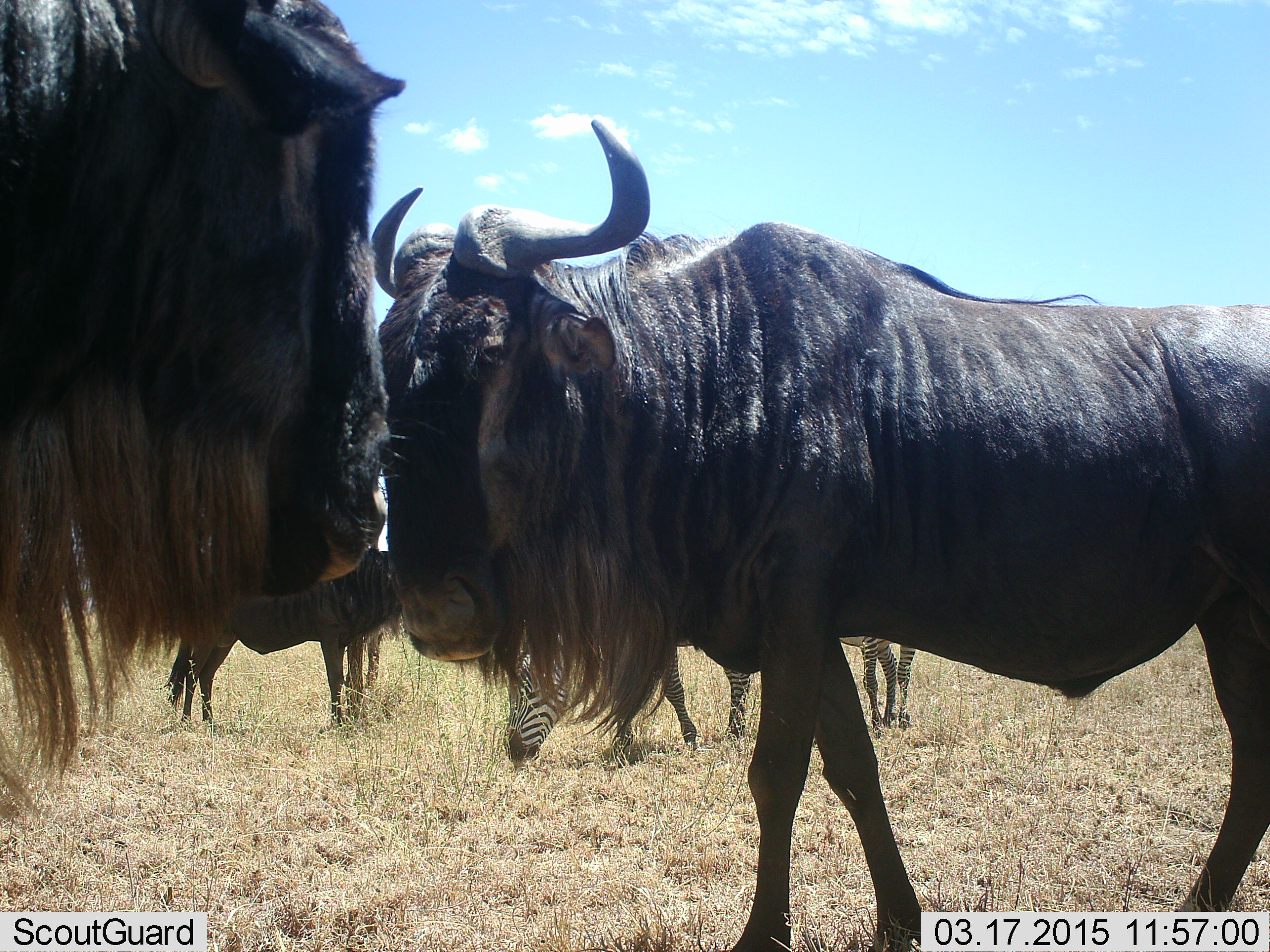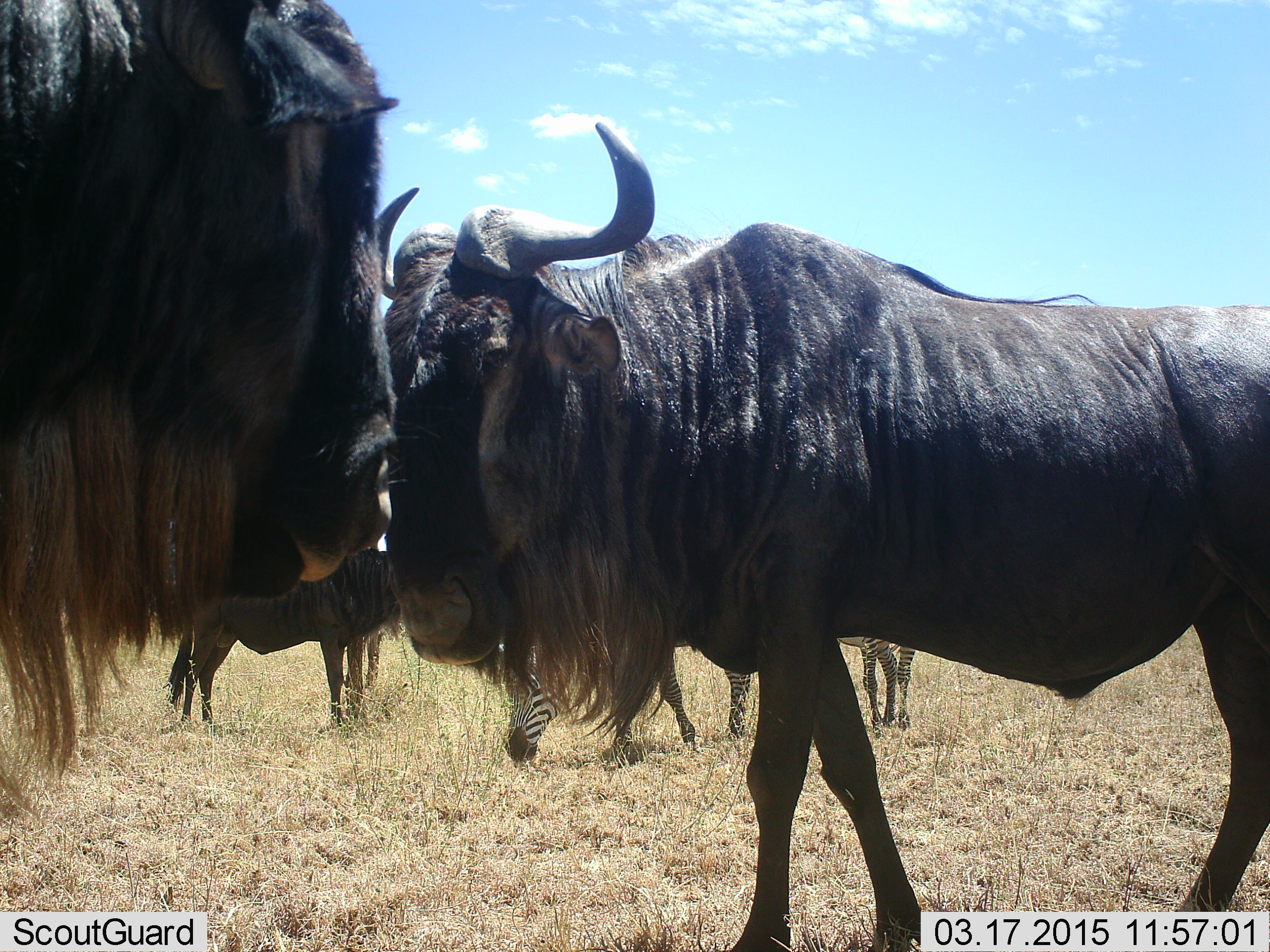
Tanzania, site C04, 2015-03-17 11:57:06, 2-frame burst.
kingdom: Animalia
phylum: Chordata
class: Mammalia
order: Artiodactyla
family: Bovidae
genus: Connochaetes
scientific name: Connochaetes taurinus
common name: blue wildebeest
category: wildebeest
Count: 3.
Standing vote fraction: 82%.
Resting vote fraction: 9%.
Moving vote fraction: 0%.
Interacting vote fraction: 18%.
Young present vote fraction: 0%.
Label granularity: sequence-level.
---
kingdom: Animalia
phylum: Chordata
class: Mammalia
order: Perissodactyla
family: Equidae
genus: Equus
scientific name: Equus quagga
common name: plains zebra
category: zebra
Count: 2.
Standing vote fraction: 50%.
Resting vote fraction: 0%.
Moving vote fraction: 10%.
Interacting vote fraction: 0%.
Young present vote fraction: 0%.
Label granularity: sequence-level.